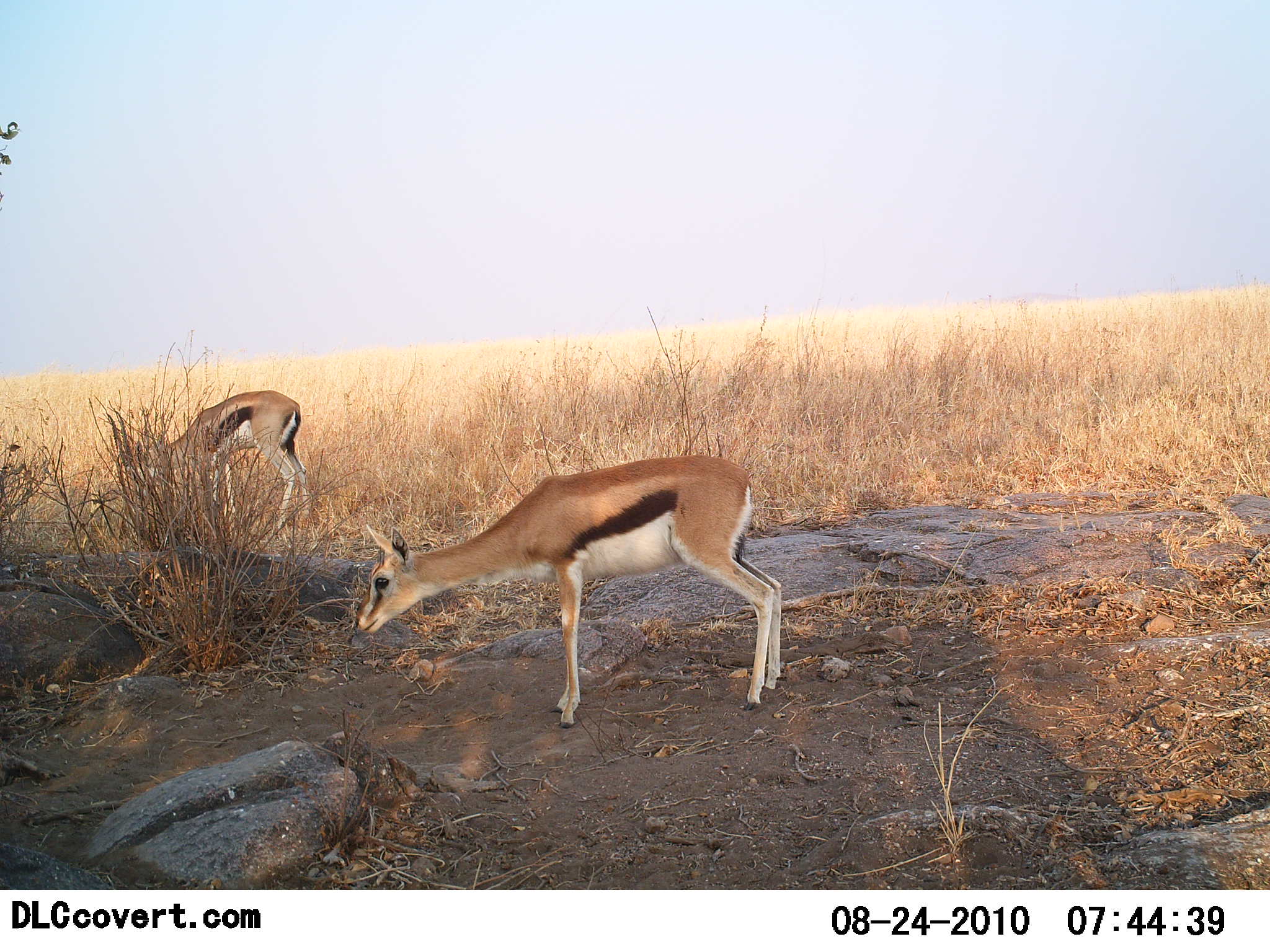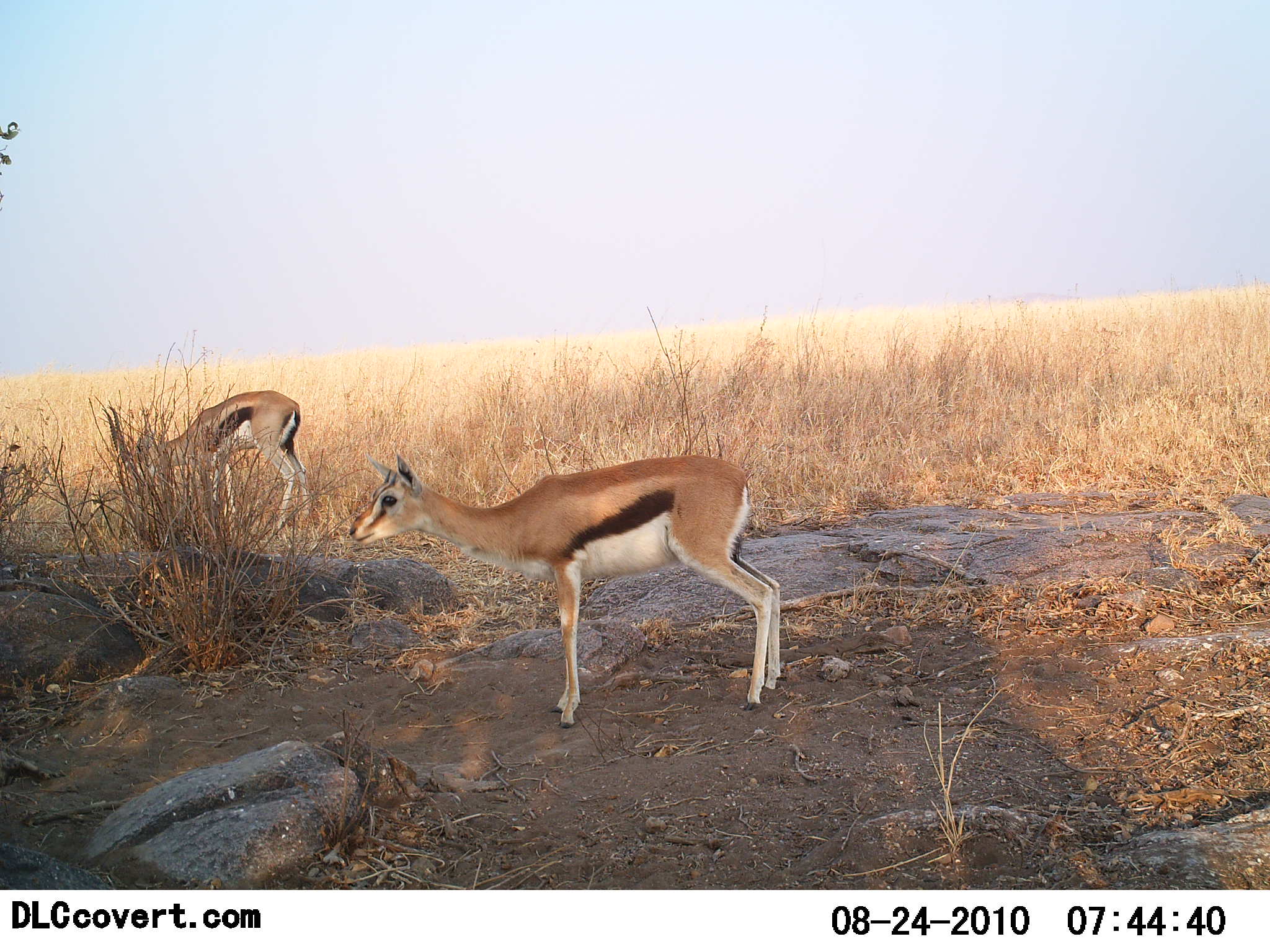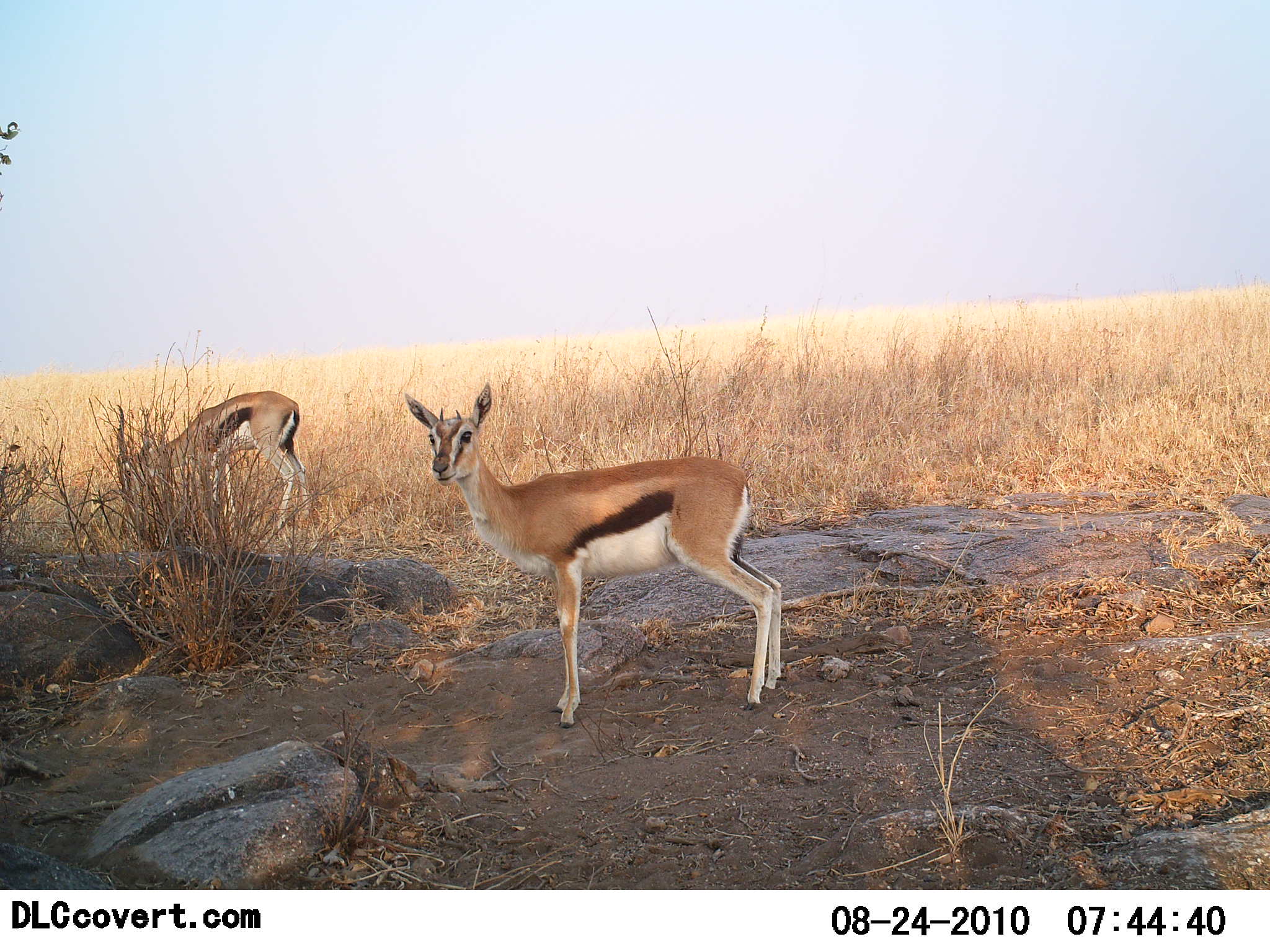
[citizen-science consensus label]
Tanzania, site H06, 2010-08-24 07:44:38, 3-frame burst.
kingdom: Animalia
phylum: Chordata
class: Mammalia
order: Artiodactyla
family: Bovidae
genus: Eudorcas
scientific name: Eudorcas thomsonii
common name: thomson's gazelle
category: gazellethomsons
Gazellethomsons (thomson's gazelle) (Eudorcas thomsonii), count 2. Behavior (volunteer vote fractions): standing 75%, resting 0%, moving 8%, interacting 0%. Young present (vote fraction): 17%. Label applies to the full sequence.